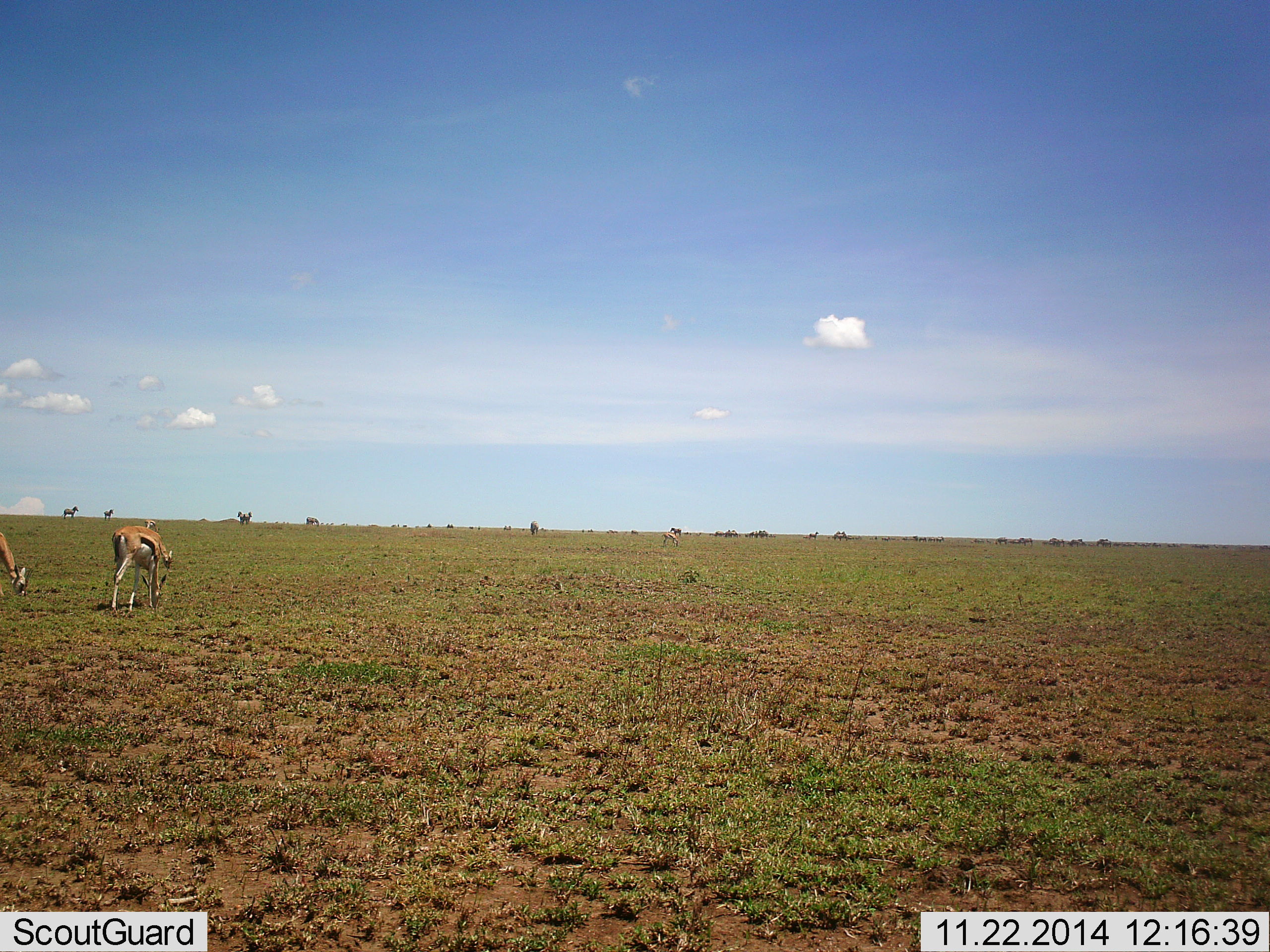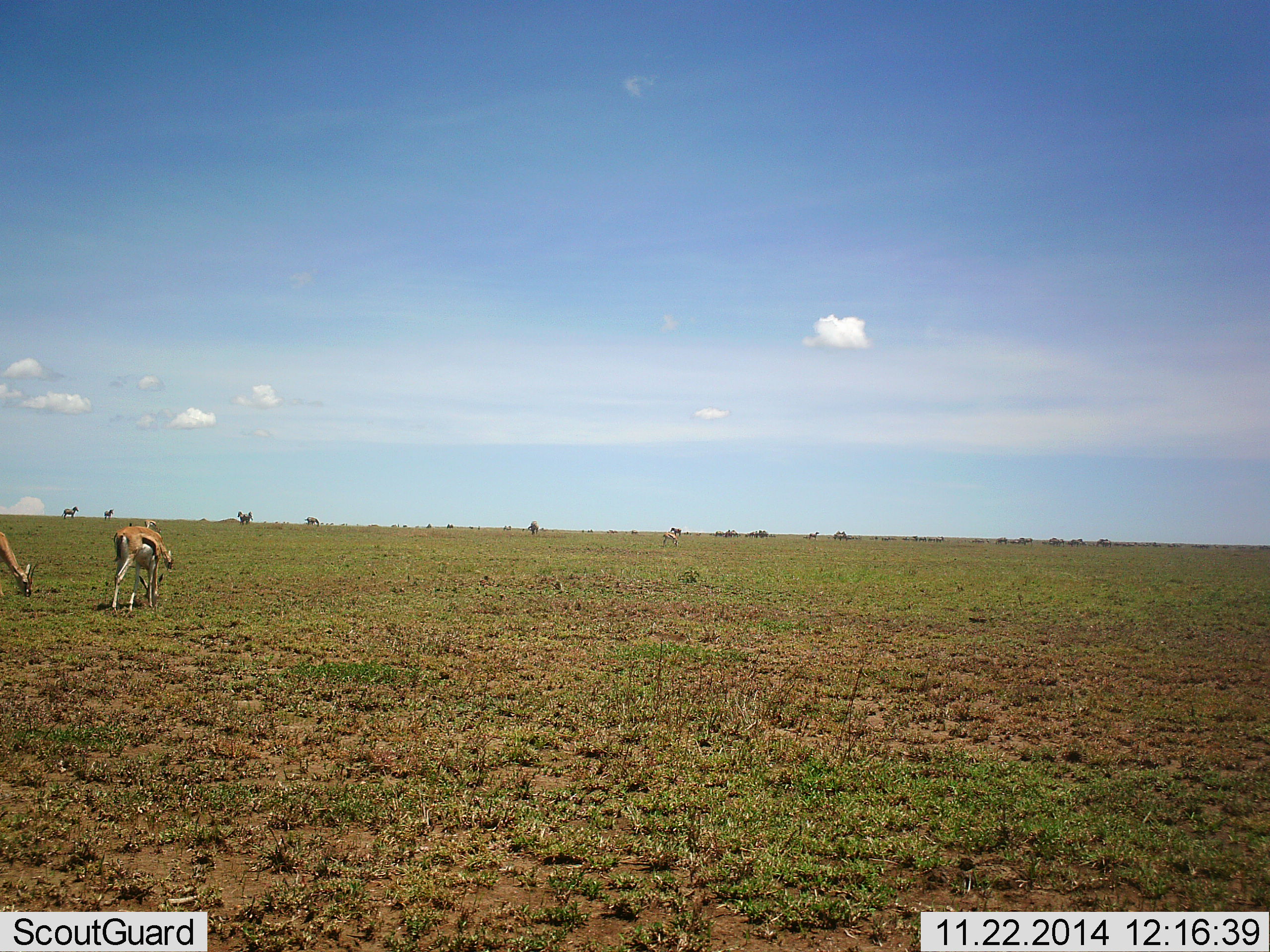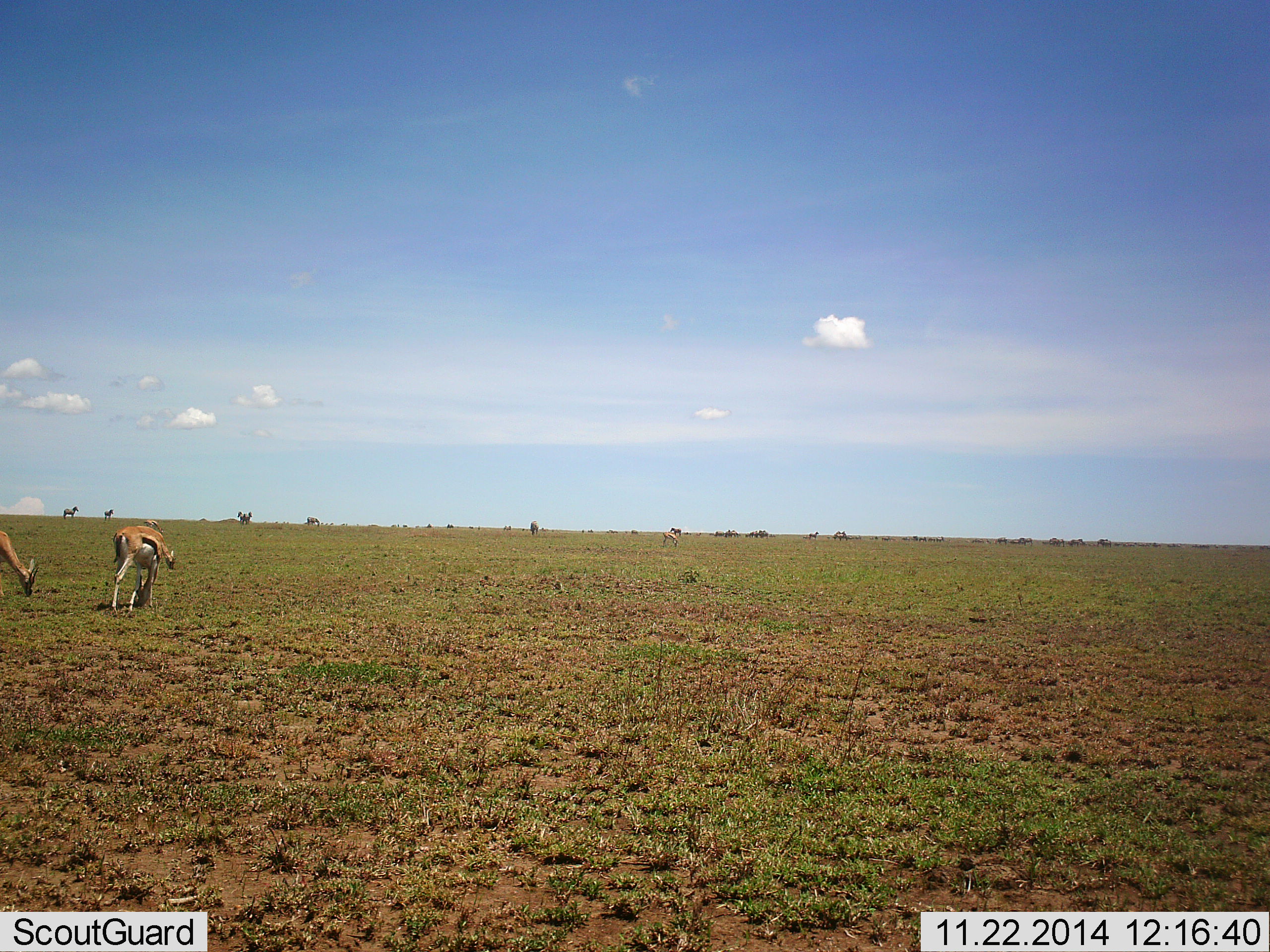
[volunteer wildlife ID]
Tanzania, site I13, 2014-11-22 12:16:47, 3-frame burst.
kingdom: Animalia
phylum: Chordata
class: Mammalia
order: Artiodactyla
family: Bovidae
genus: Eudorcas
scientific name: Eudorcas thomsonii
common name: thomson's gazelle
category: gazellethomsons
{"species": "gazellethomsons (thomson's gazelle) (Eudorcas thomsonii)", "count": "2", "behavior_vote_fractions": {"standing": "54%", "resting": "0%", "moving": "0%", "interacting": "0%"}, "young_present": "0%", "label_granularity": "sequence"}